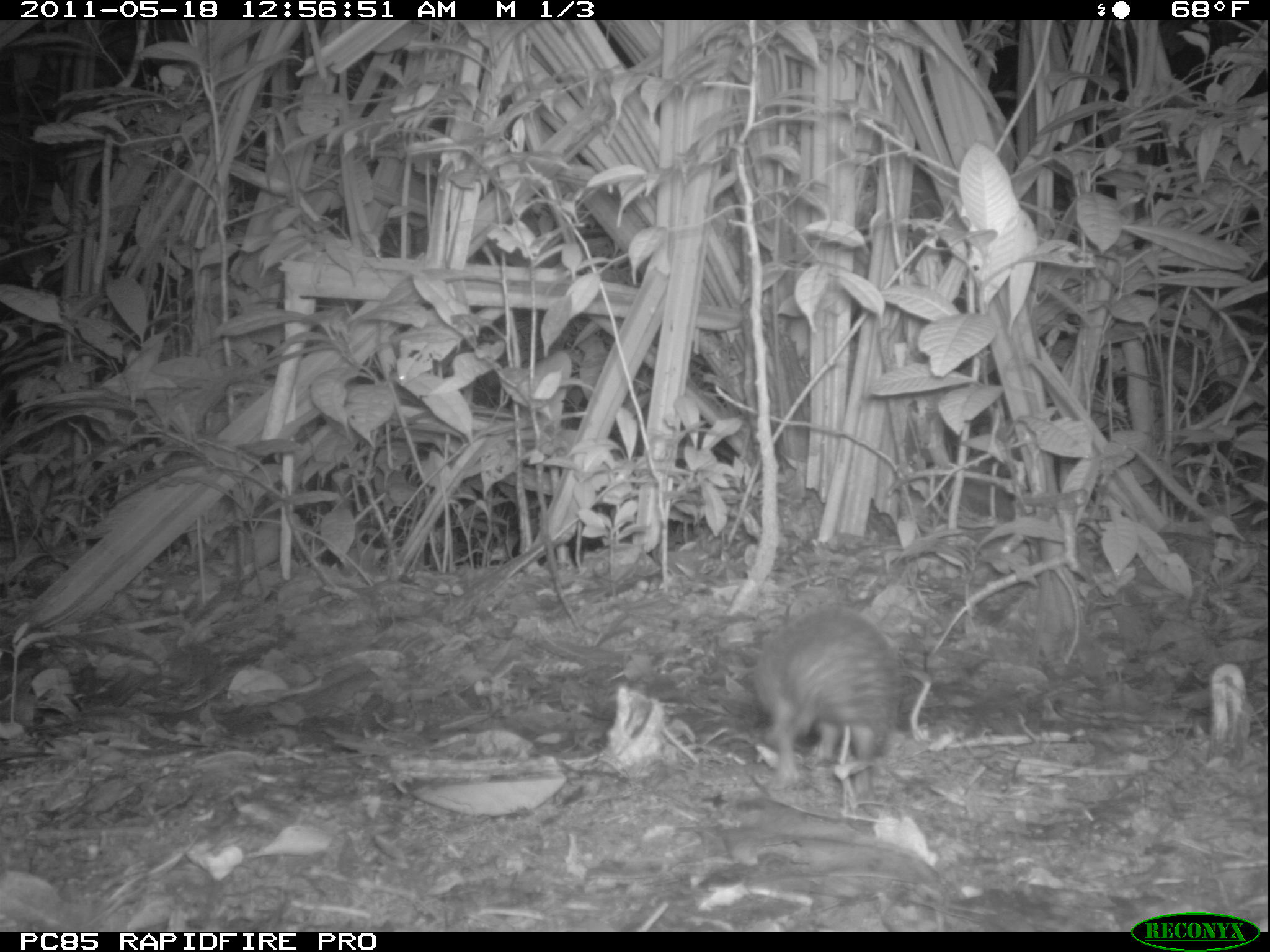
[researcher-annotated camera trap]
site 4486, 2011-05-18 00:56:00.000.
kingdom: Animalia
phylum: Chordata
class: Mammalia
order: Afrosoricida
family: Tenrecidae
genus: Setifer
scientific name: Setifer setosus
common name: greater hedgehog tenrec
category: setifer sp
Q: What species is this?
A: Setifer sp (greater hedgehog tenrec) (Setifer setosus).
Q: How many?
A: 1.